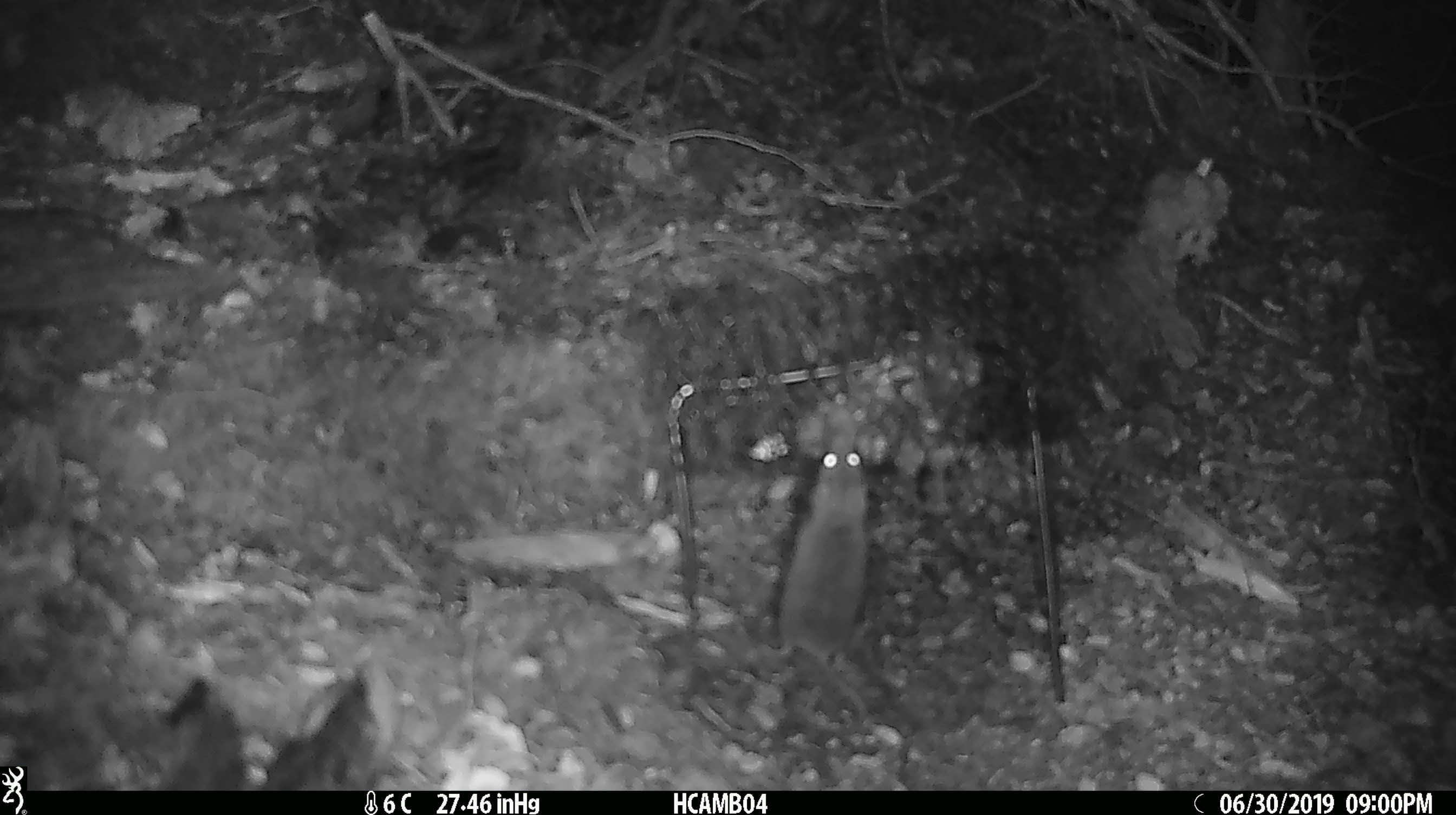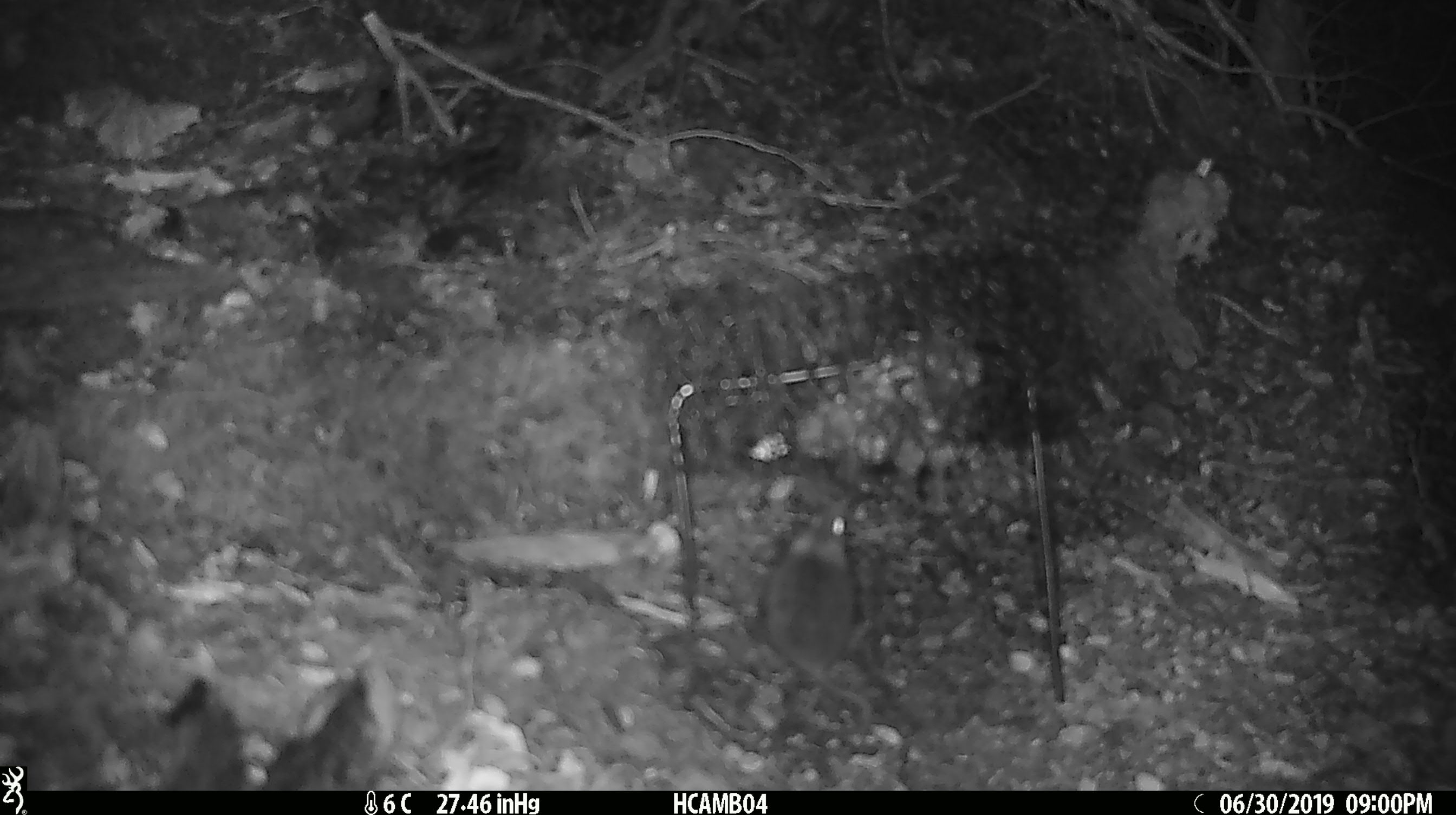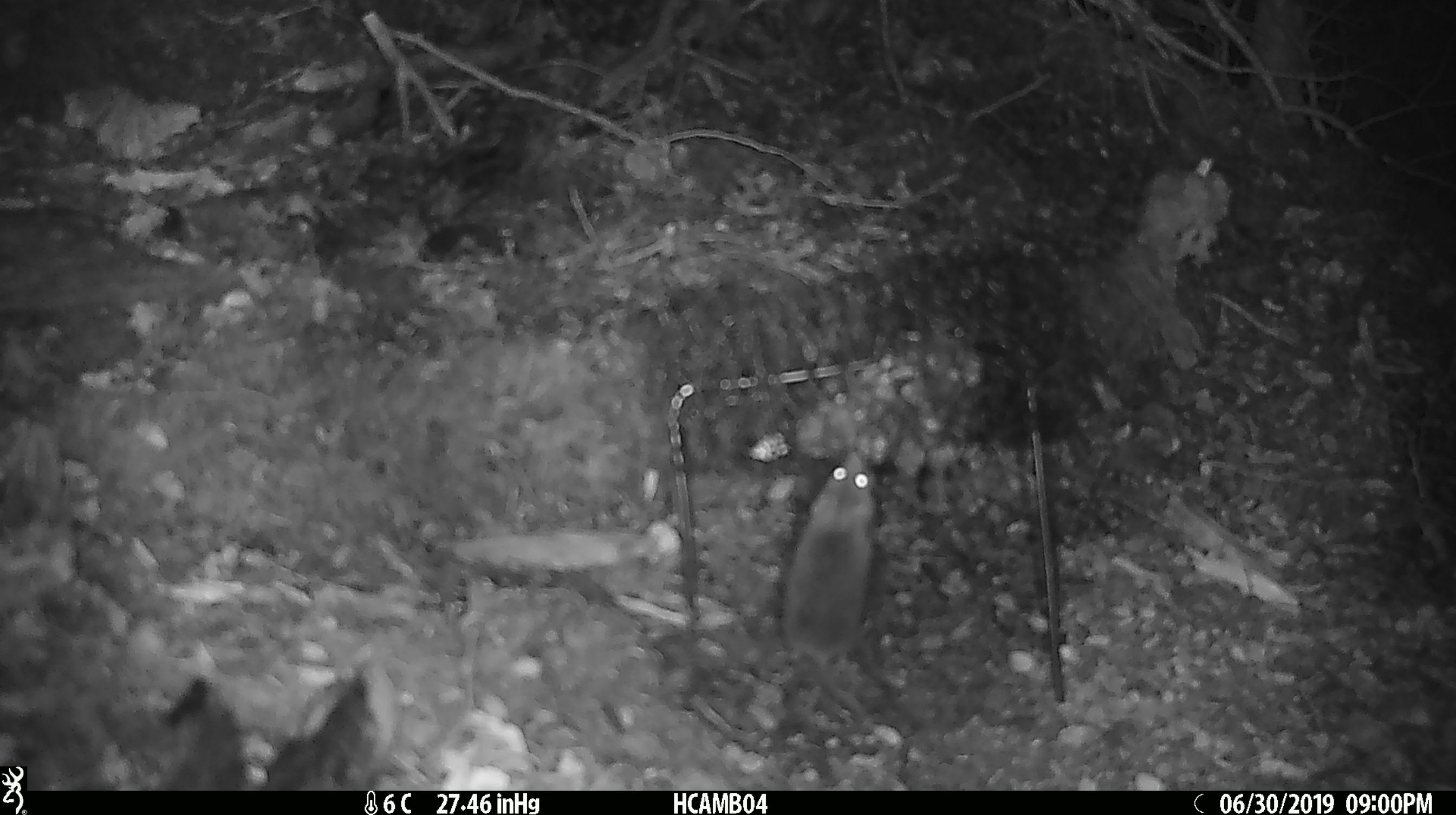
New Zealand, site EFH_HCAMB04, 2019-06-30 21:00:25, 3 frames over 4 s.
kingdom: Animalia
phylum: Chordata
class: Mammalia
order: Rodentia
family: Muridae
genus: Mus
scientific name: Mus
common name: mouse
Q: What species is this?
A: Mouse (Mus).